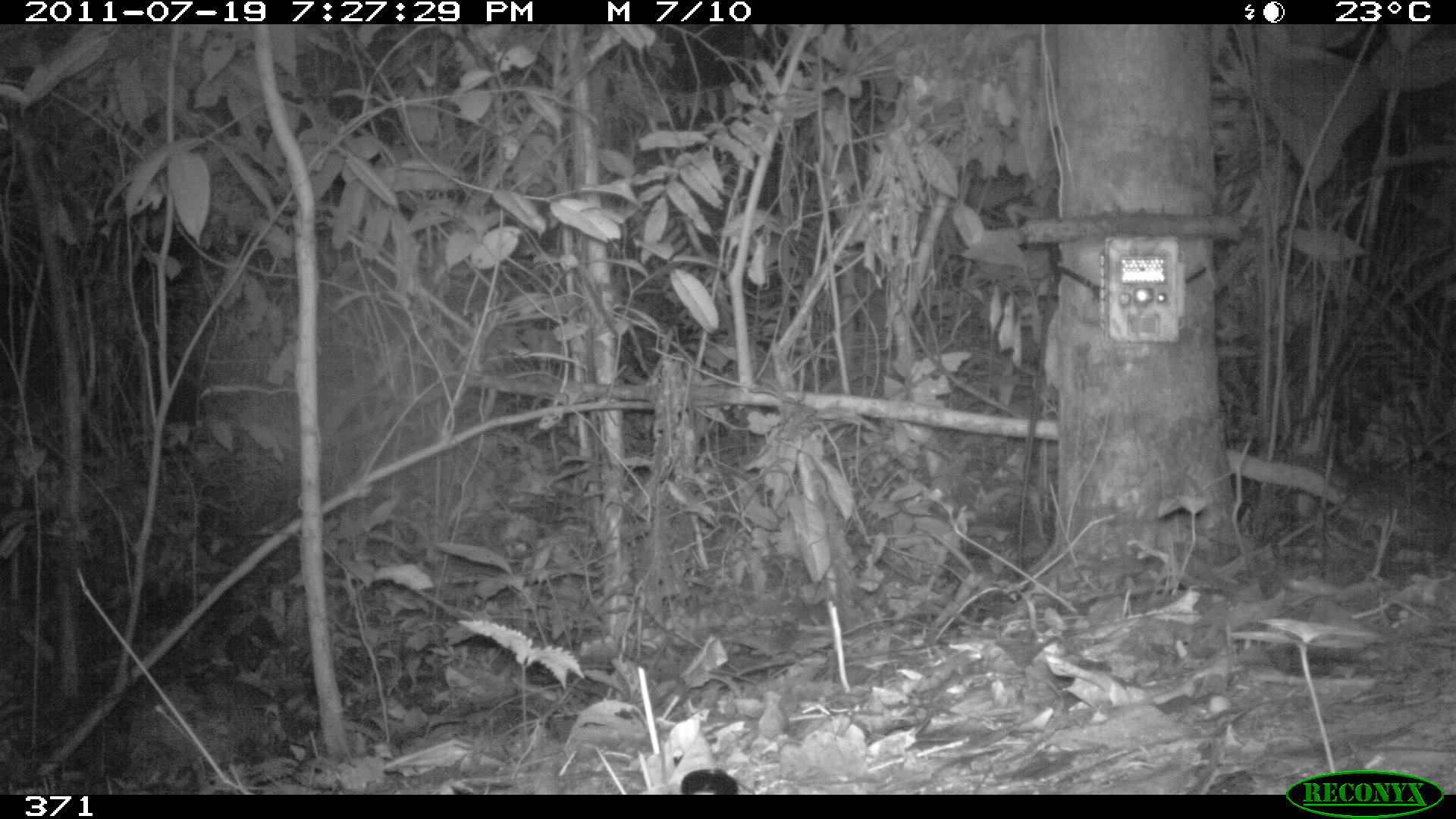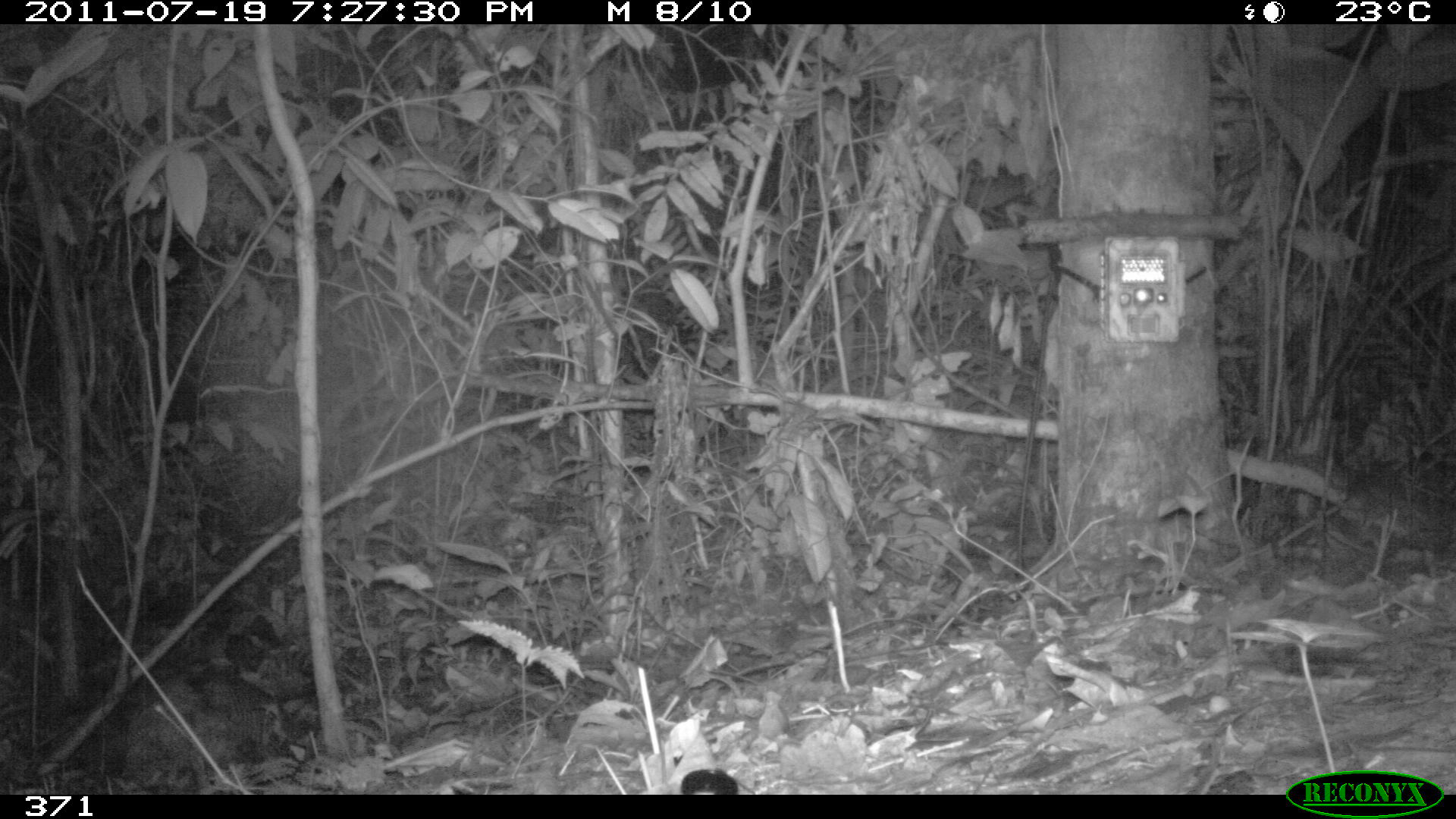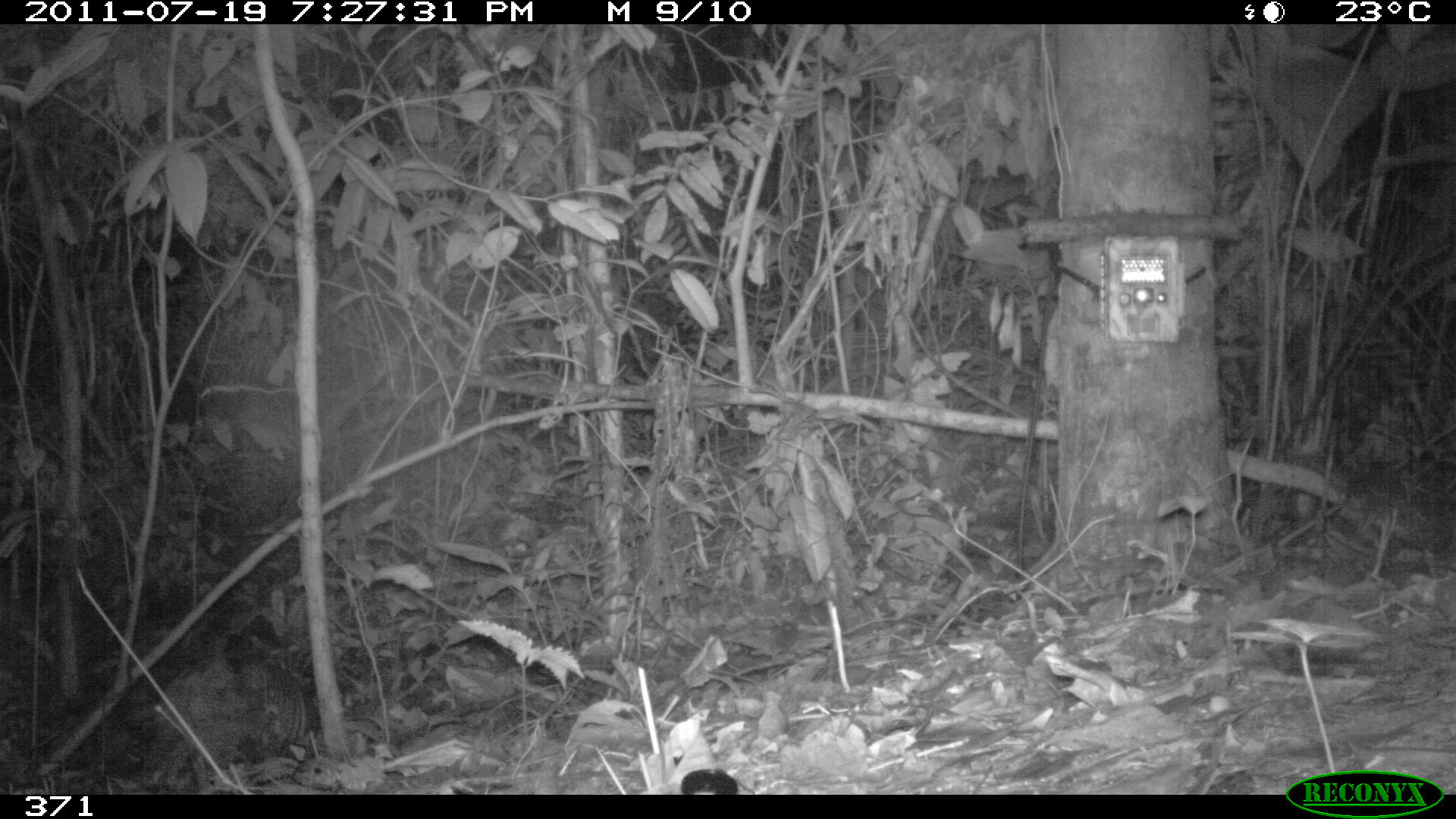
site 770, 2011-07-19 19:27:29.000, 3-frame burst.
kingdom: Animalia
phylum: Chordata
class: Mammalia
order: Cingulata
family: Dasypodidae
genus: Dasypus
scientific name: Dasypus novemcinctus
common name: nine-banded armadillo